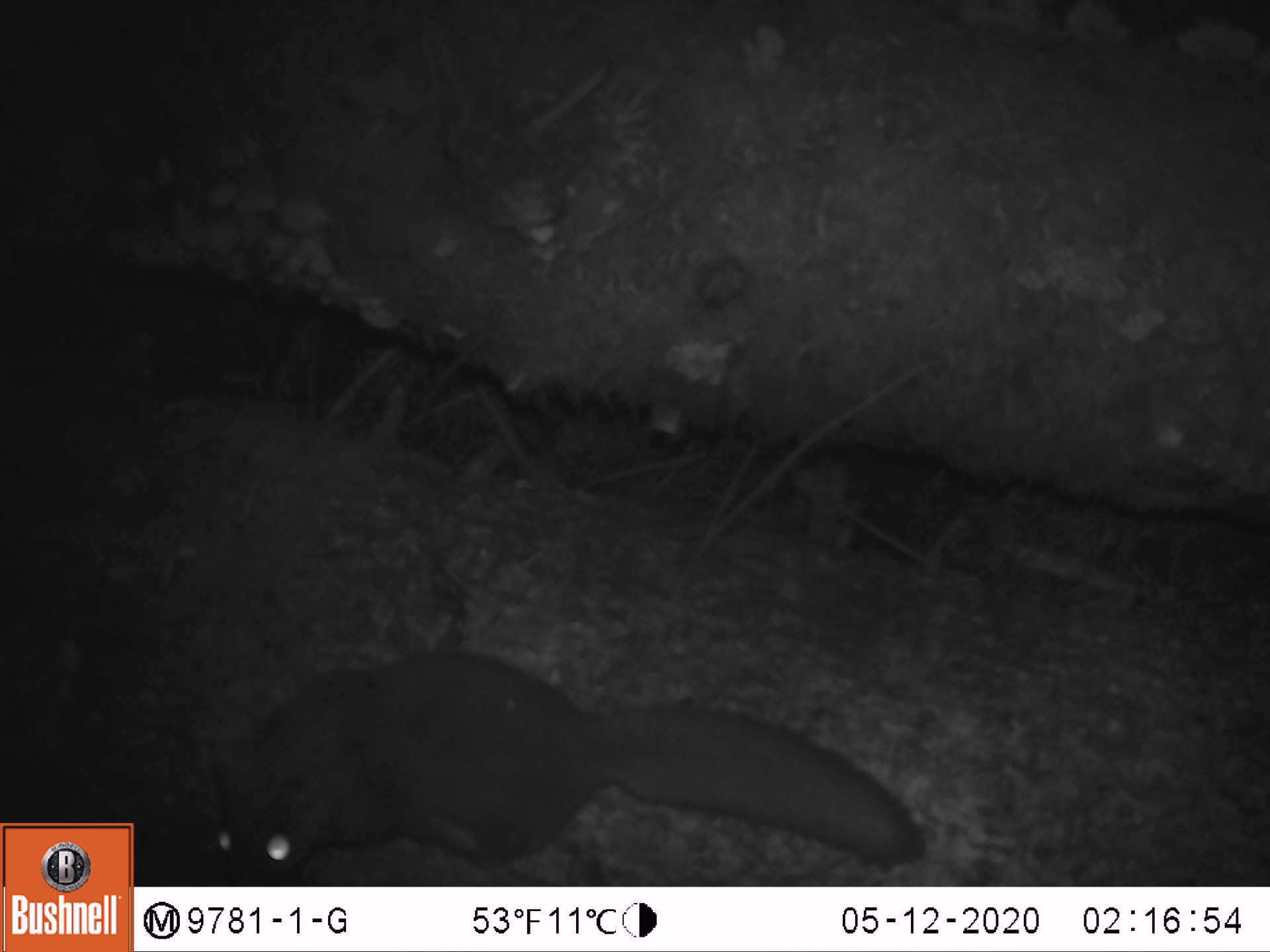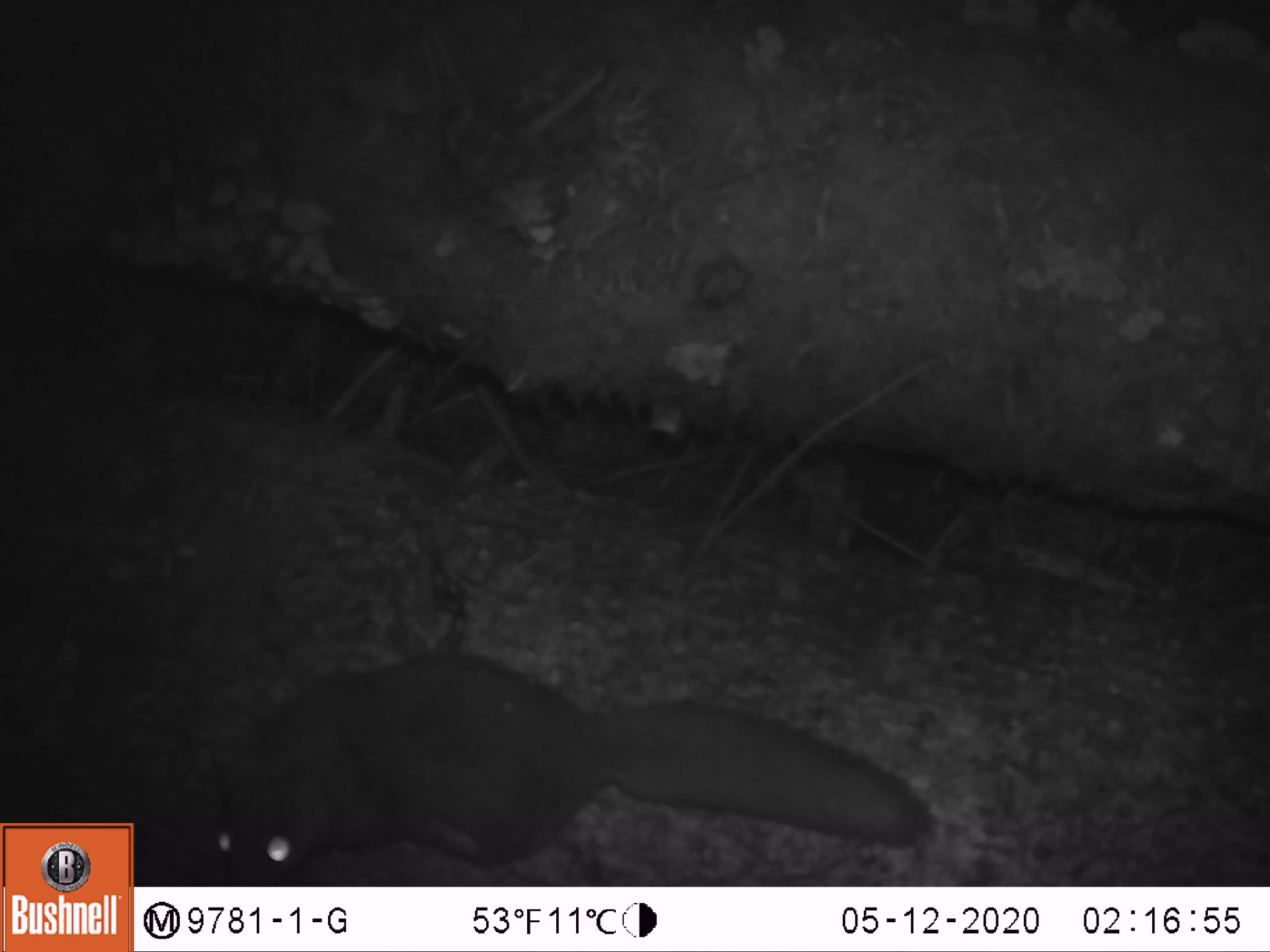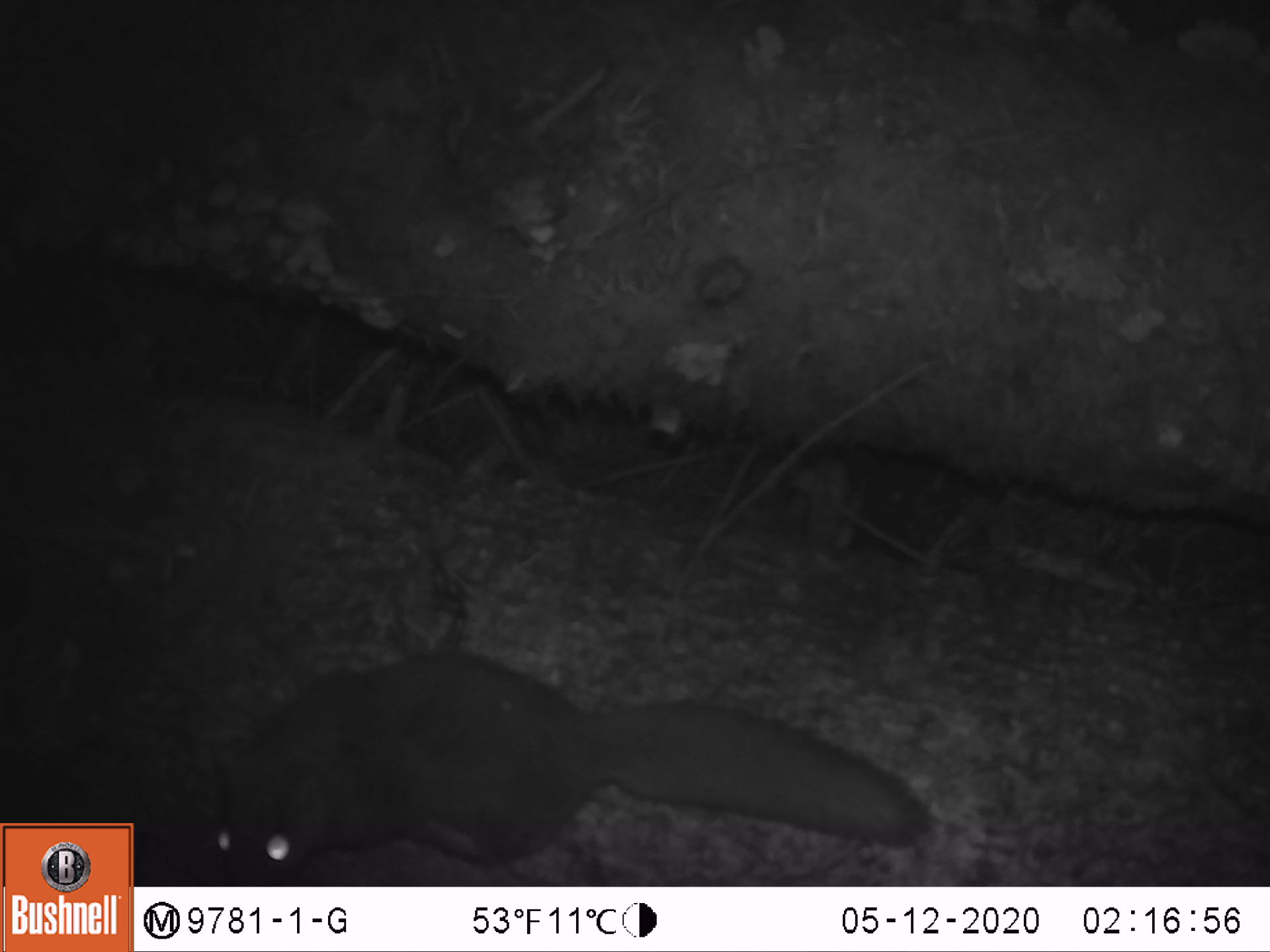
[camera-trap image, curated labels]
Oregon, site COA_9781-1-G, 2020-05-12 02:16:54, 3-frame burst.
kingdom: Animalia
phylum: Chordata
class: Mammalia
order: Rodentia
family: Sciuridae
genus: Glaucomys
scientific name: Glaucomys oregonensis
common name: humboldt's flying squirrel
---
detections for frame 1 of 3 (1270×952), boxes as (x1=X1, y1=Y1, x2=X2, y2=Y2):
humboldt's flying squirrel: (x1=182, y1=632, x2=940, y2=876)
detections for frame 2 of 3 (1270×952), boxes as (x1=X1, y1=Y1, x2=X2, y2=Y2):
humboldt's flying squirrel: (x1=189, y1=637, x2=950, y2=873)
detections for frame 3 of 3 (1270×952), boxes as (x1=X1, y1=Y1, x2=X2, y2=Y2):
humboldt's flying squirrel: (x1=185, y1=636, x2=949, y2=880)